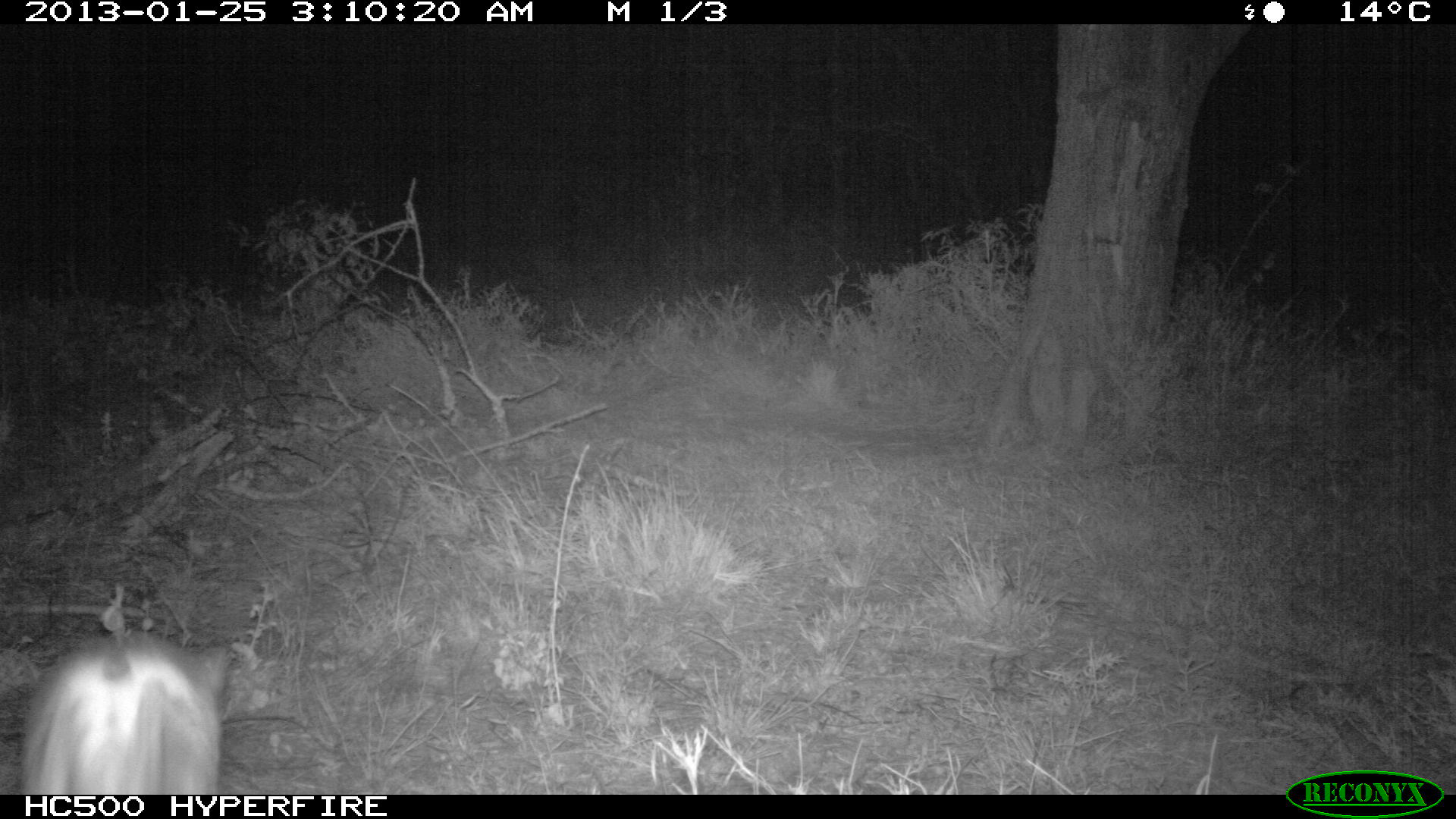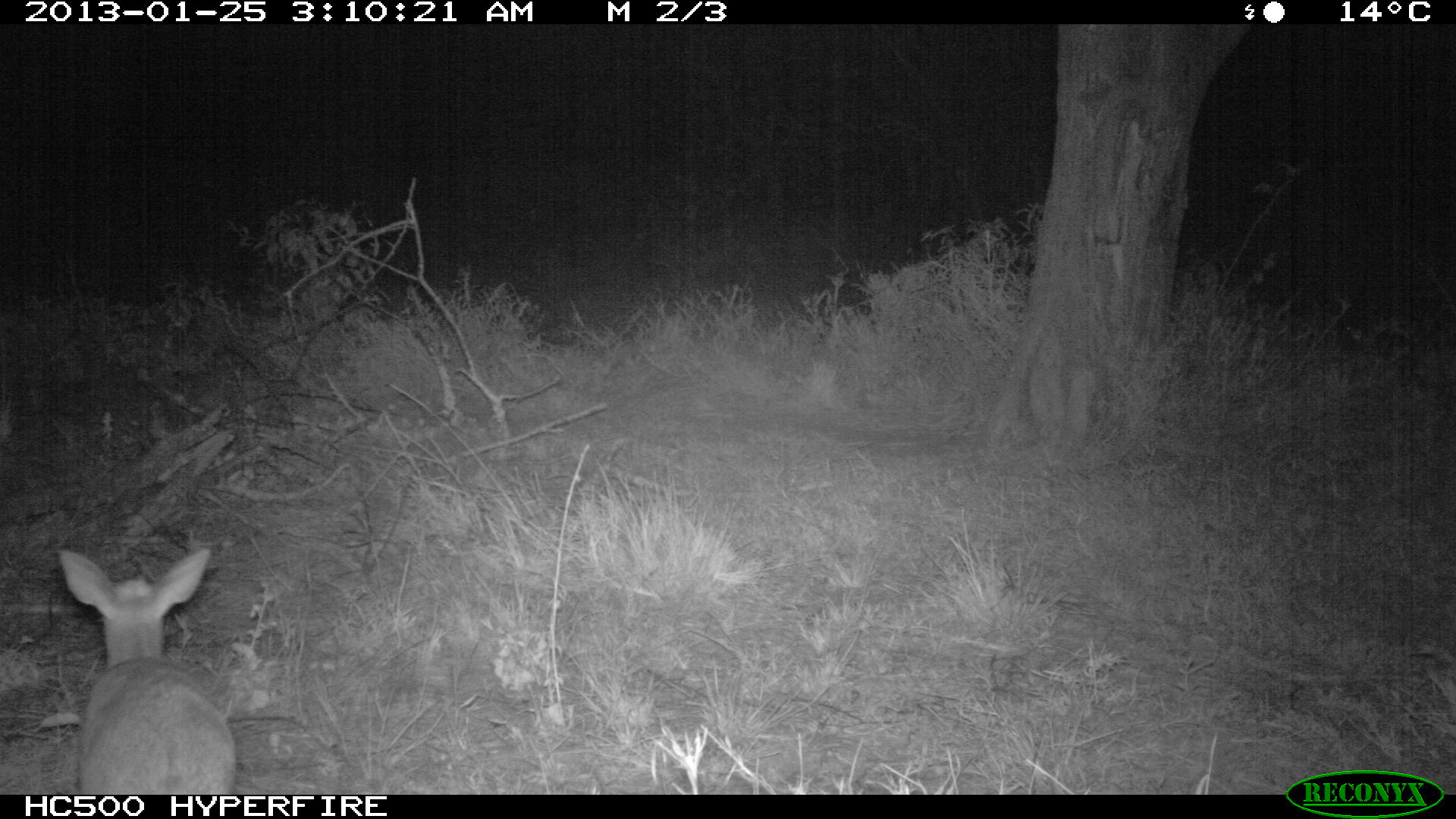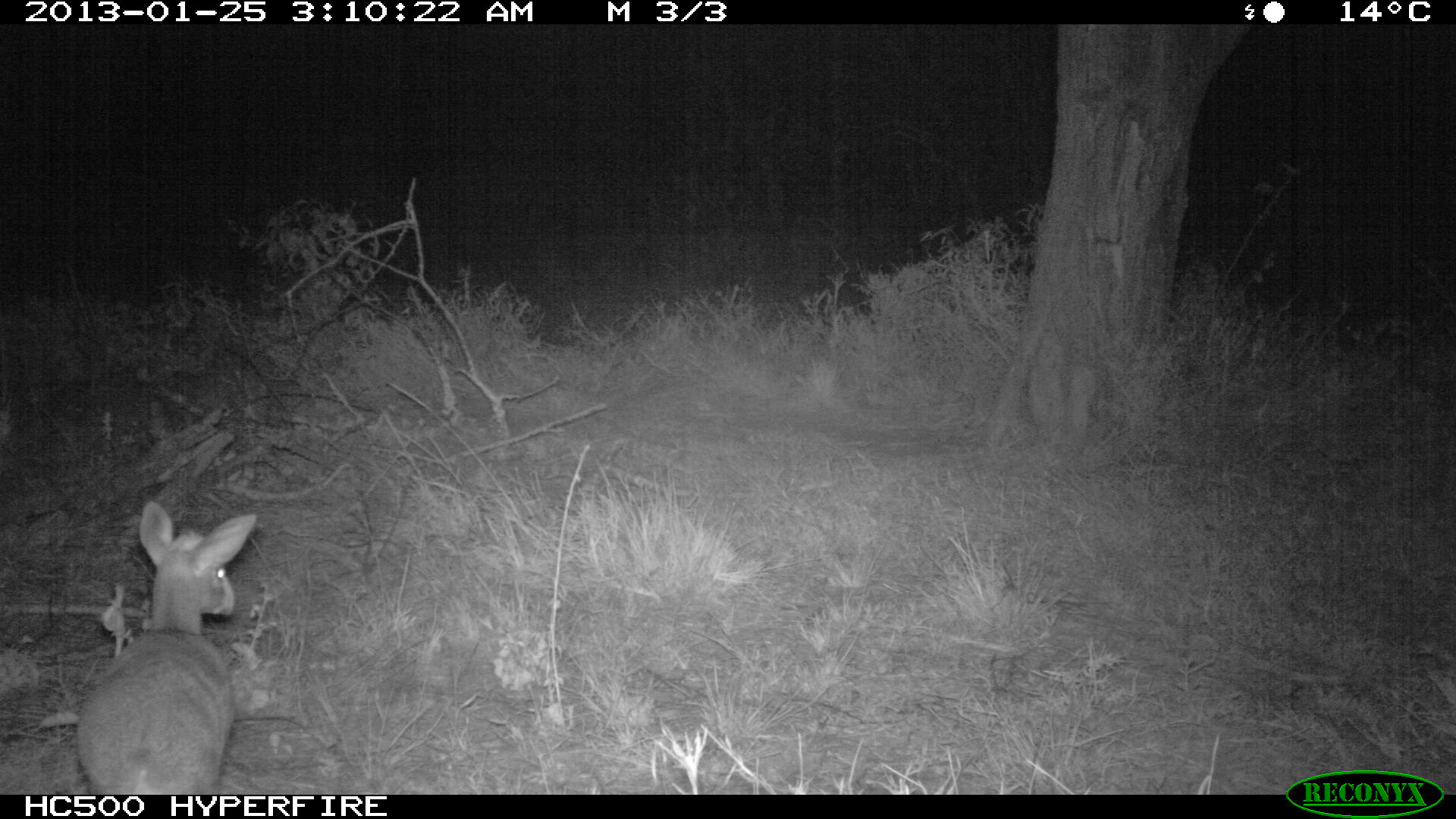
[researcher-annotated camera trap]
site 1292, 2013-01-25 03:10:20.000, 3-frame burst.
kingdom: Animalia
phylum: Chordata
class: Mammalia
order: Artiodactyla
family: Bovidae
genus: Madoqua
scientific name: Madoqua guentheri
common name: günther's dik-dik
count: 1